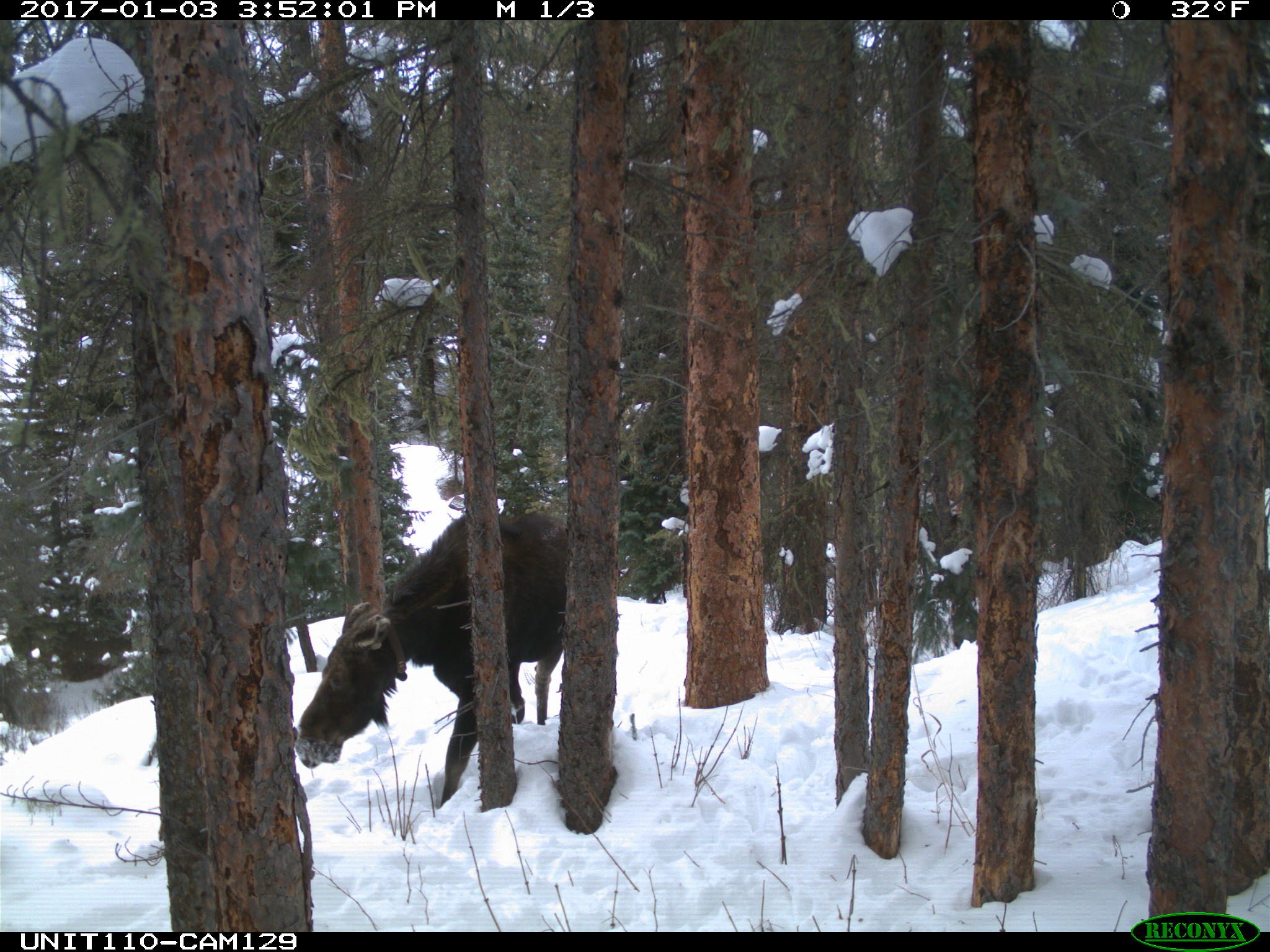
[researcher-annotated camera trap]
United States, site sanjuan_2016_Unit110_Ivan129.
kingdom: Animalia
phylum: Chordata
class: Mammalia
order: Artiodactyla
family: Cervidae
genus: Alces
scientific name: Alces alces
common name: moose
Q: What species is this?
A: Alces alces (moose).